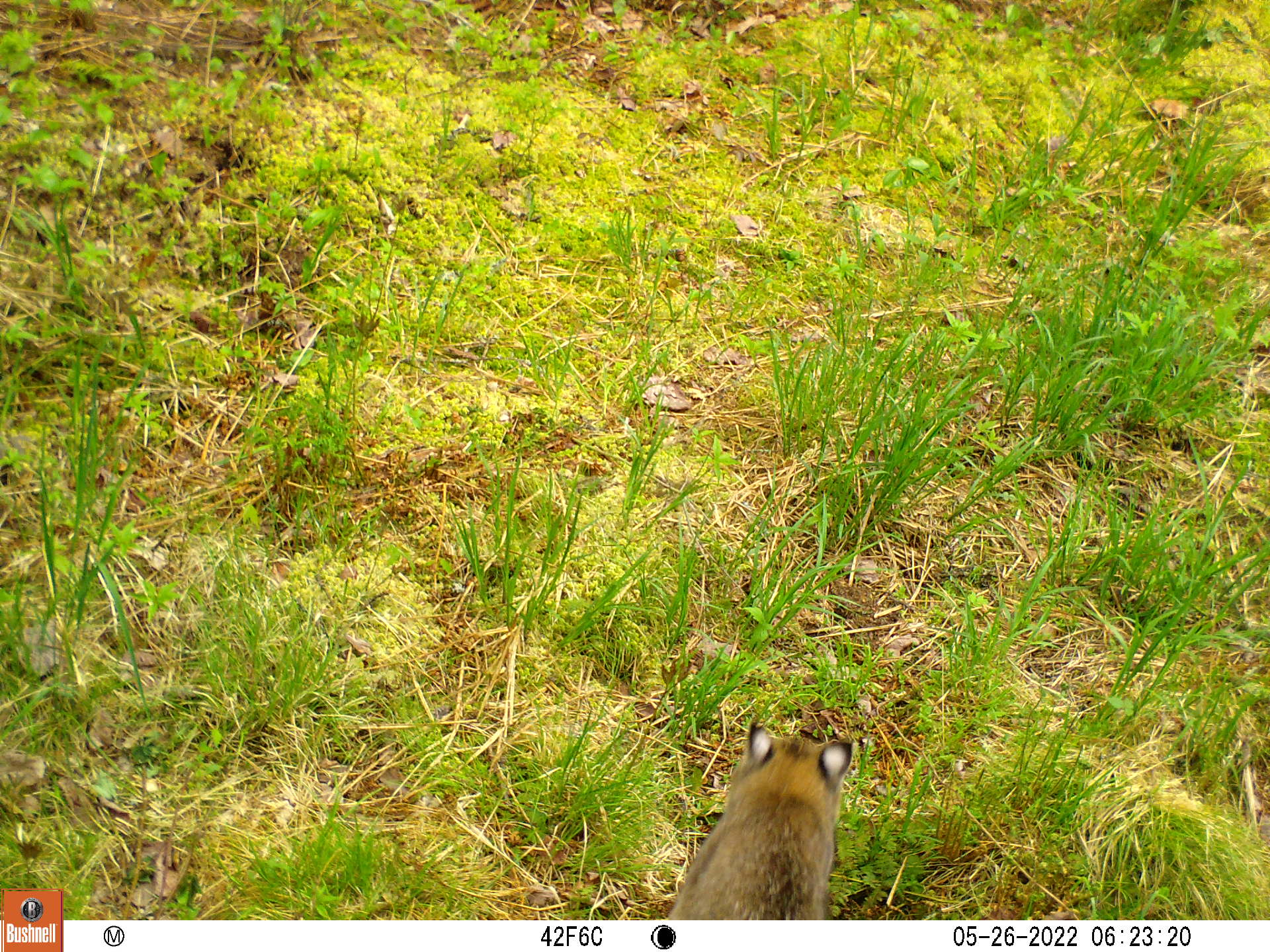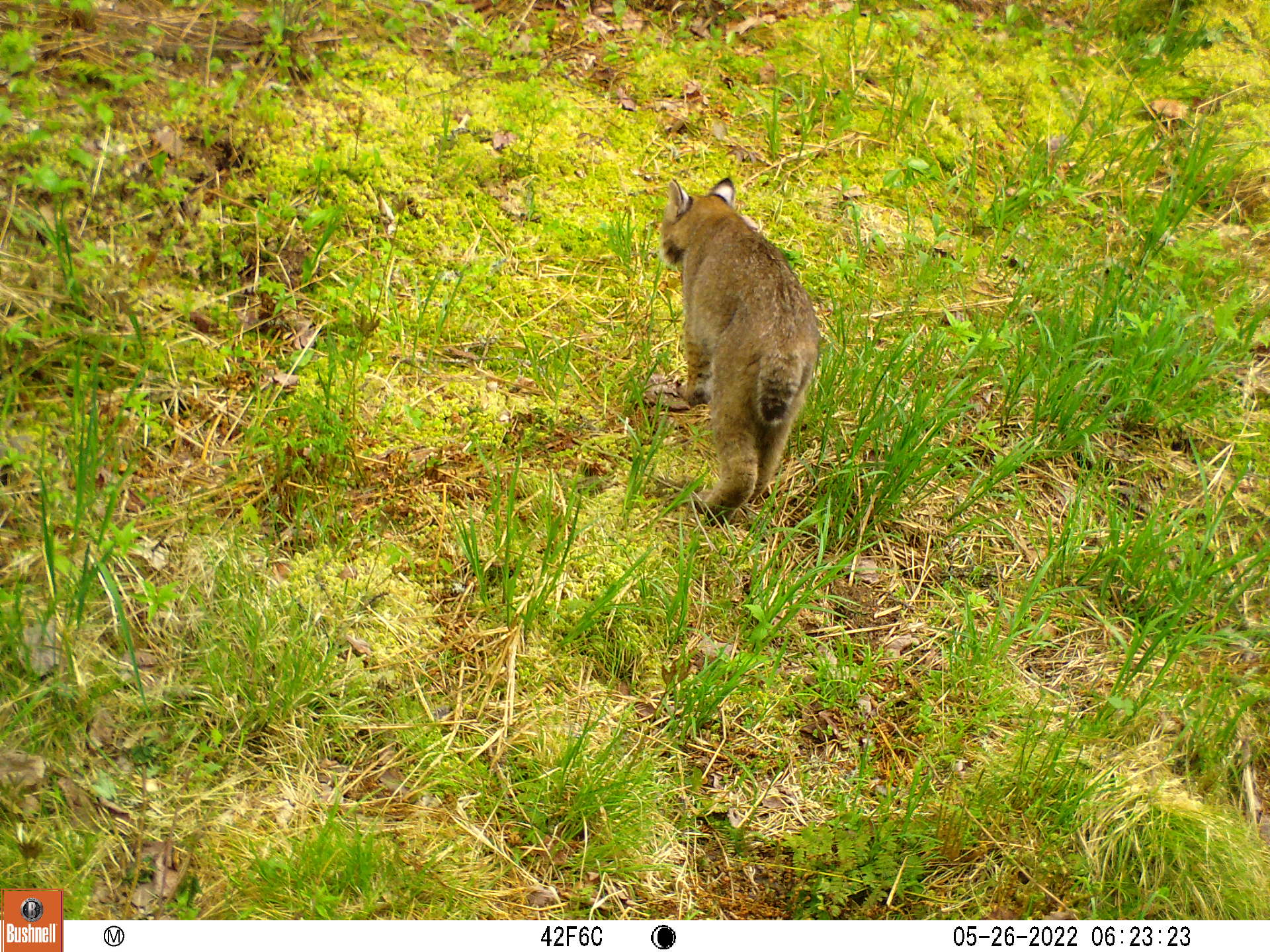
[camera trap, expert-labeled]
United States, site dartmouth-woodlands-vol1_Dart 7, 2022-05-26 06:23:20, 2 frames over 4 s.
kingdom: Animalia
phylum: Chordata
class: Mammalia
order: Carnivora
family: Felidae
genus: Lynx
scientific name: Lynx rufus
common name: bobcat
Bobcat (Lynx rufus).